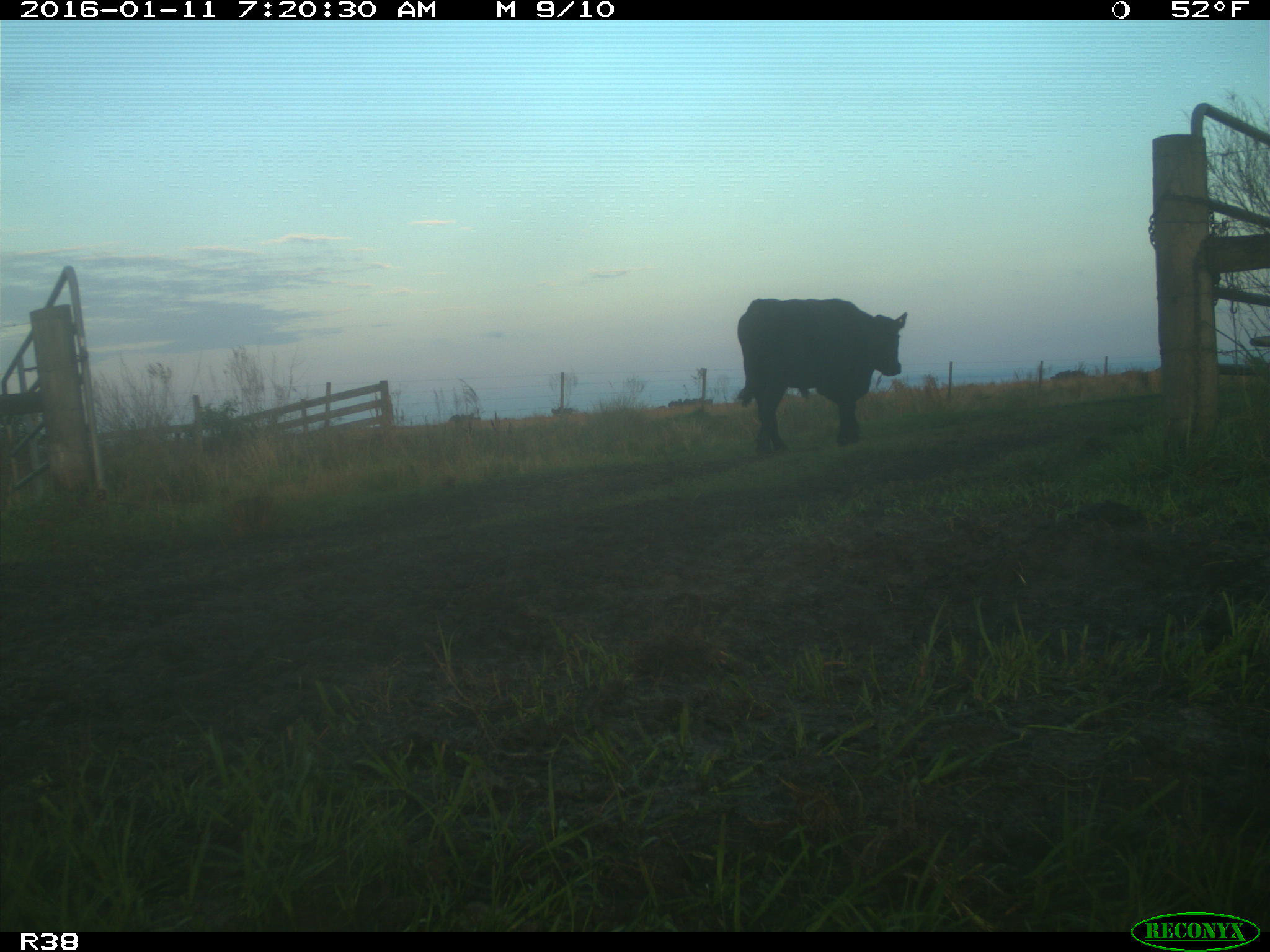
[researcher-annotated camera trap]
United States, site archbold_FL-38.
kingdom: Animalia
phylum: Chordata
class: Mammalia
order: Artiodactyla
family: Bovidae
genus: Bos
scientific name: Bos taurus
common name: domestic cow